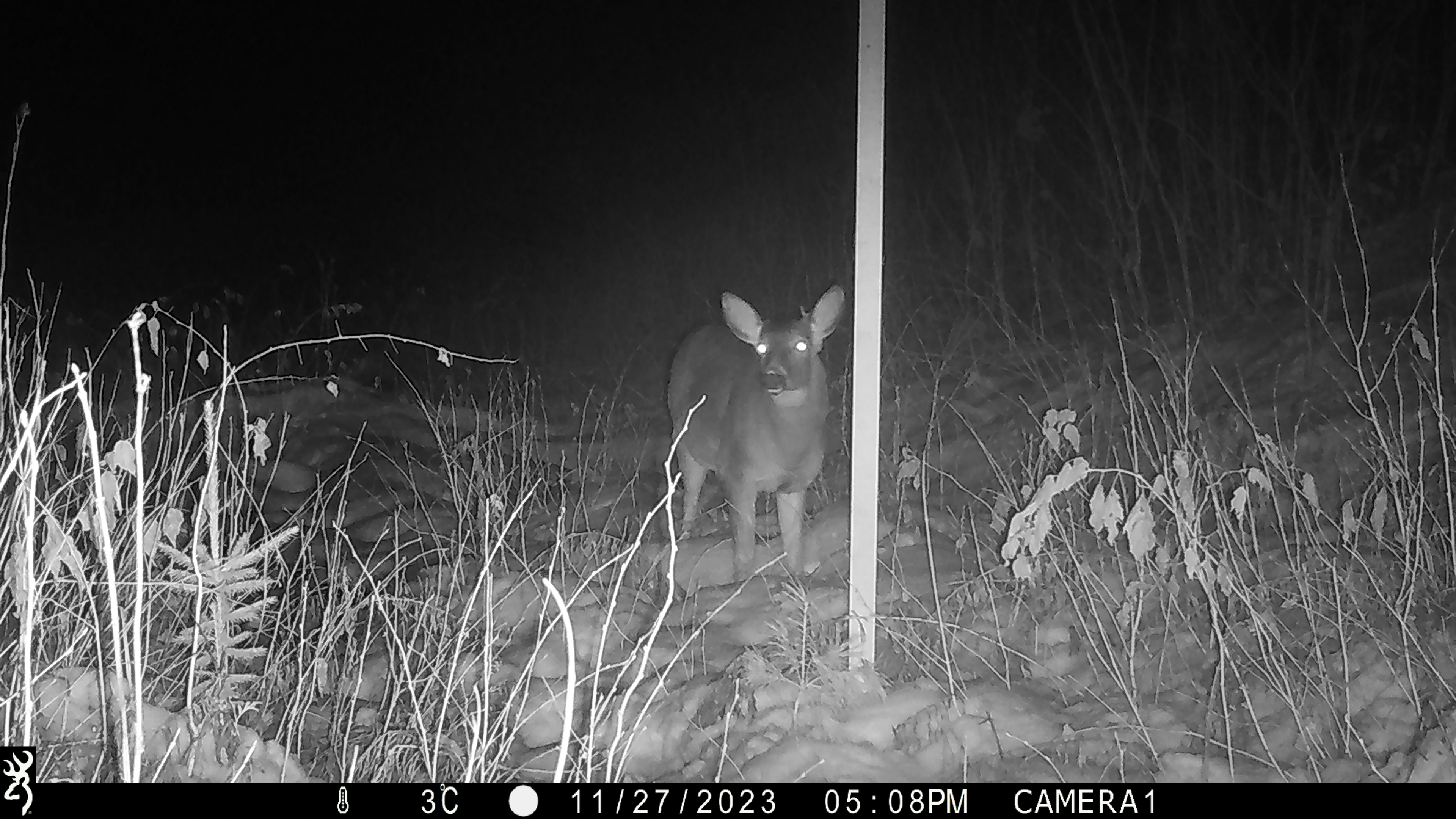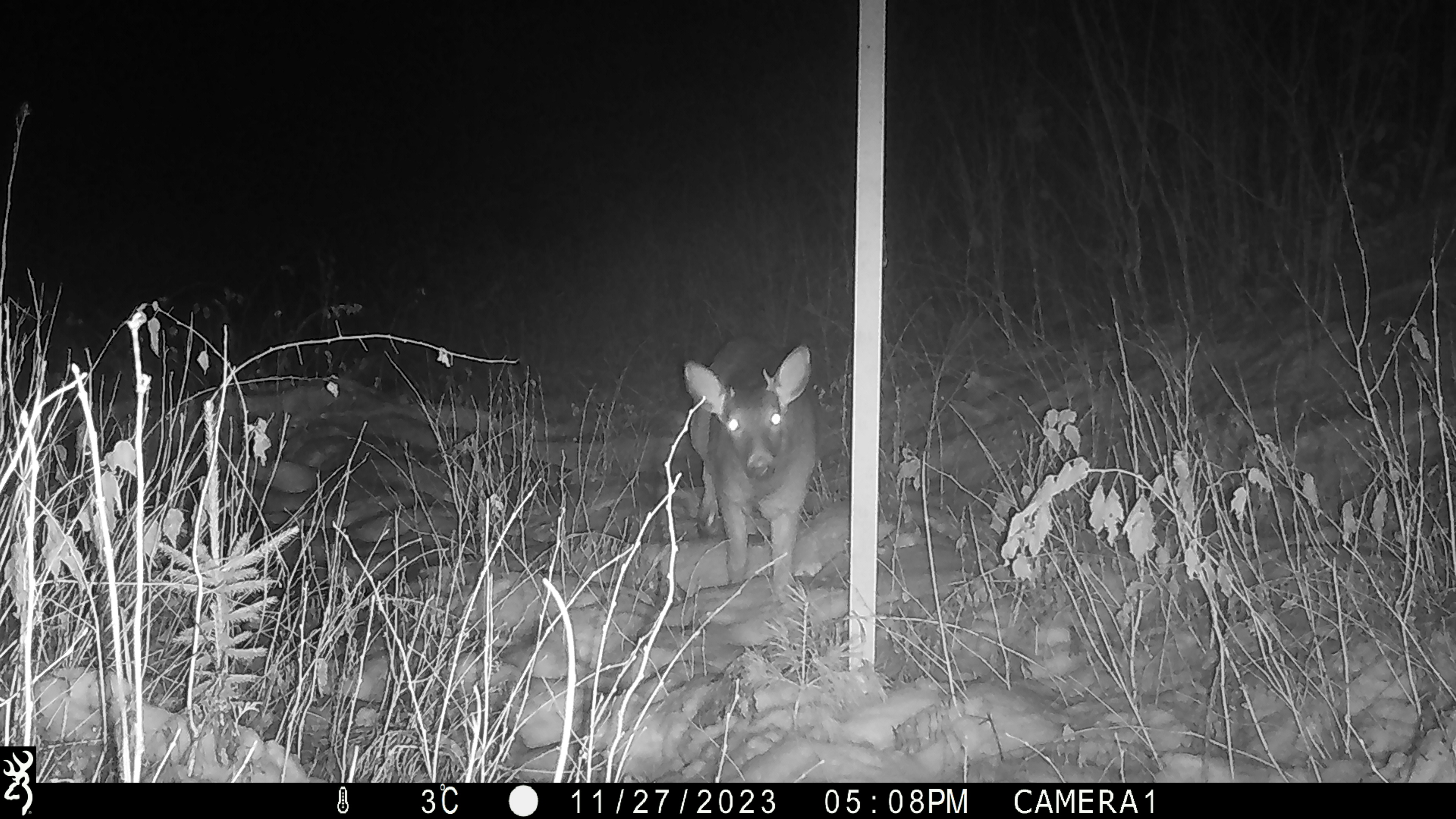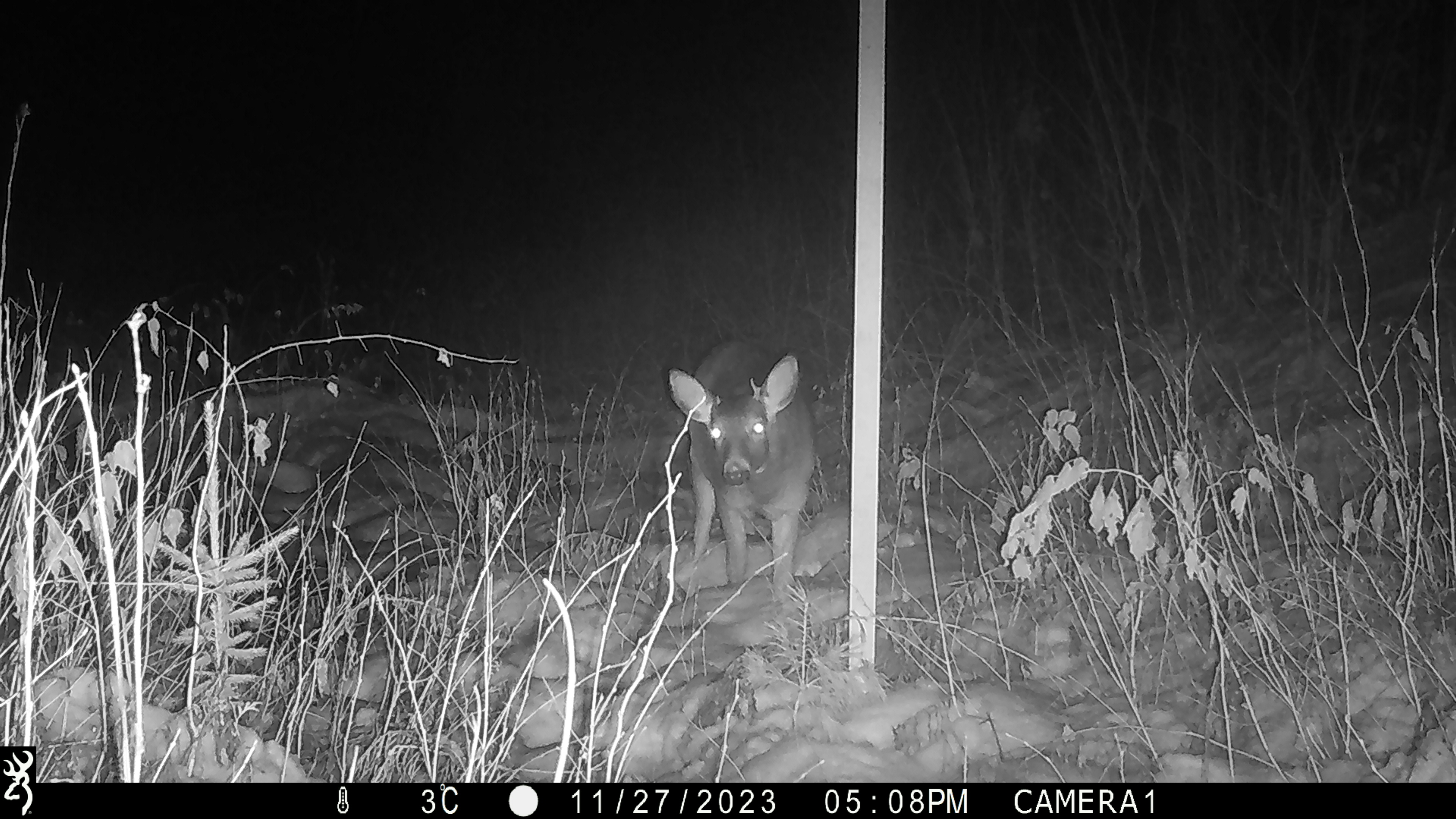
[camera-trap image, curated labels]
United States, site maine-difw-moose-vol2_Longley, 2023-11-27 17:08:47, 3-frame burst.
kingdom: Animalia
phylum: Chordata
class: Mammalia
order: Artiodactyla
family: Cervidae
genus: Odocoileus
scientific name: Odocoileus virginianus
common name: white-tailed deer